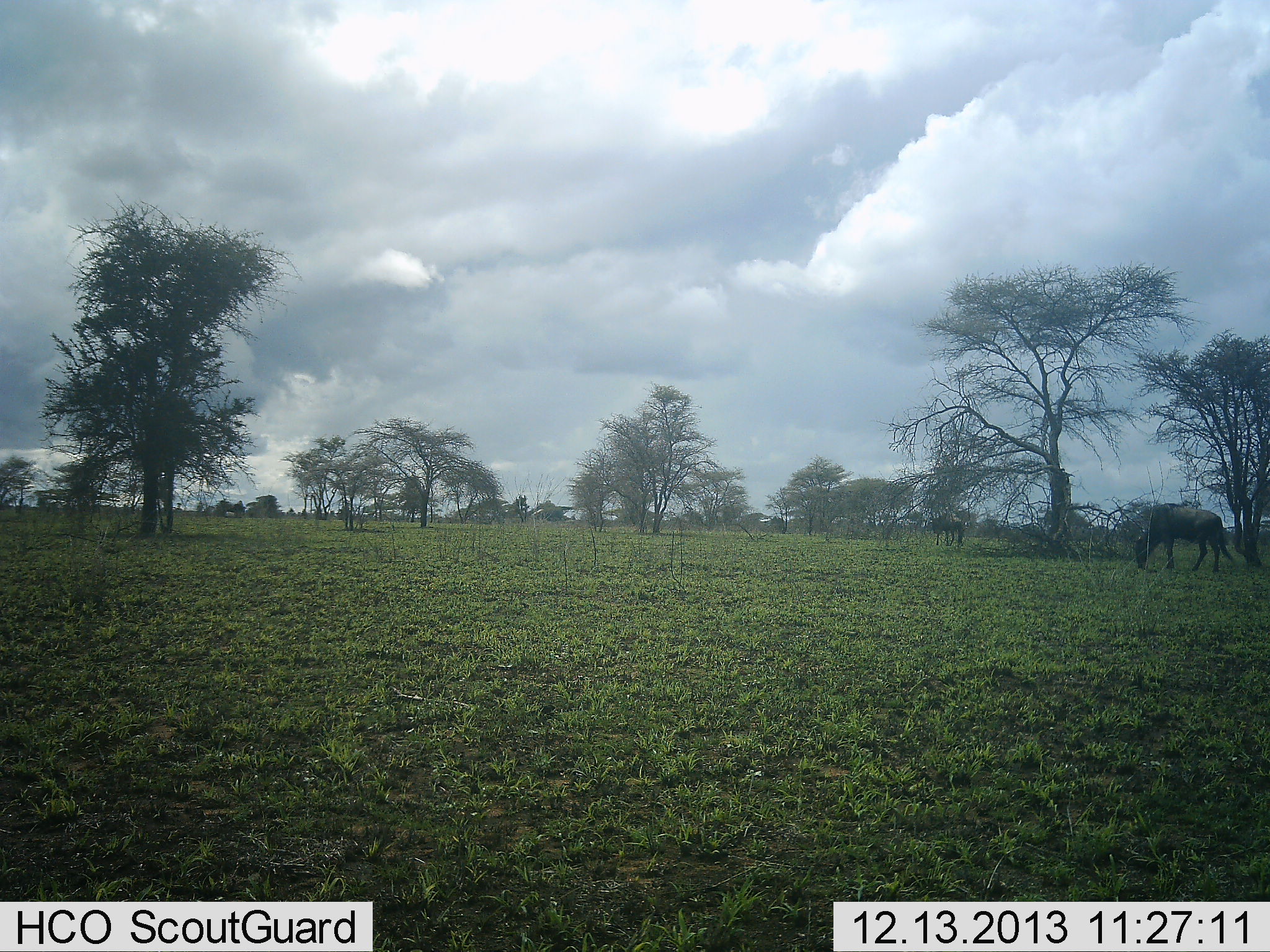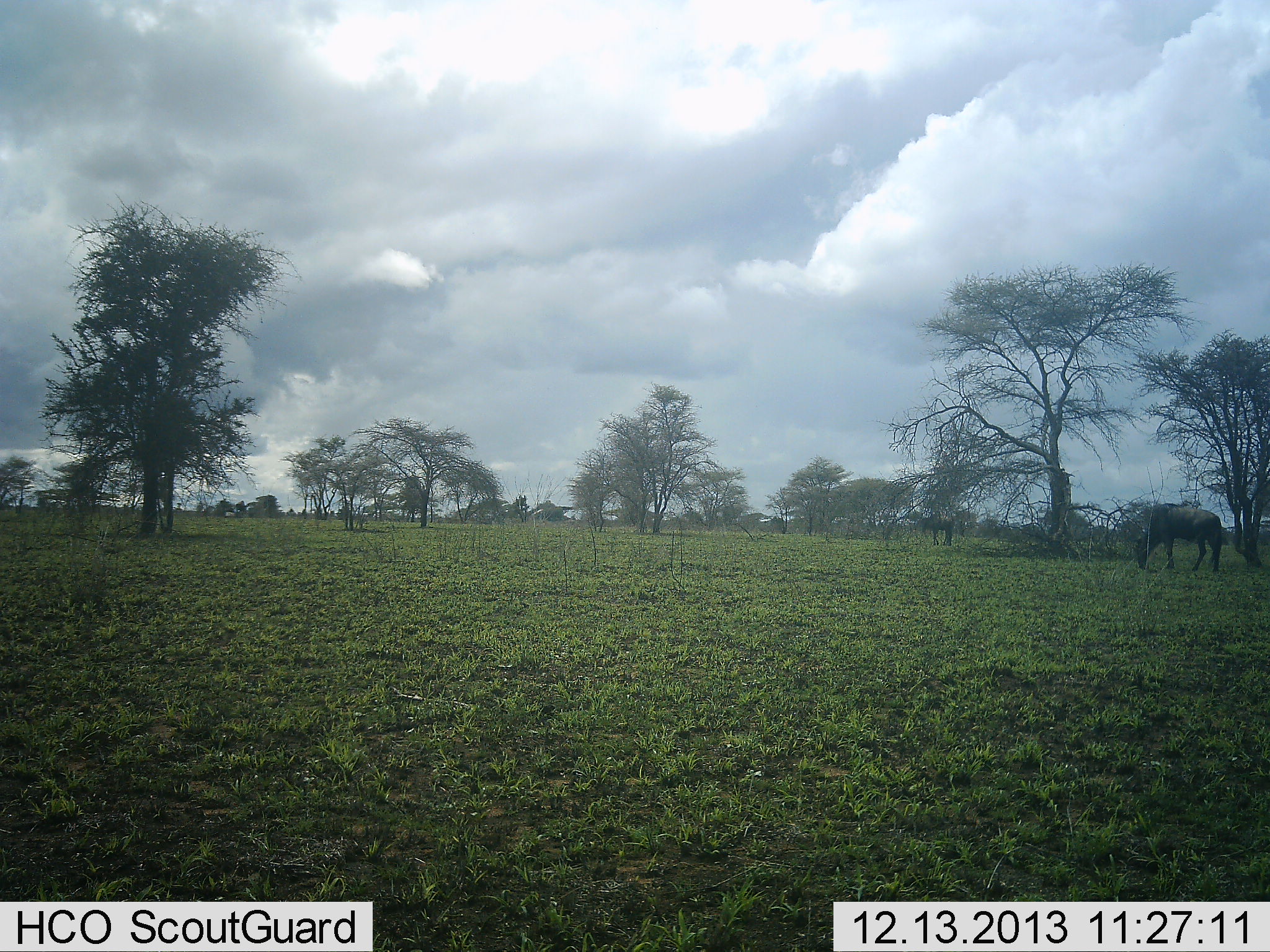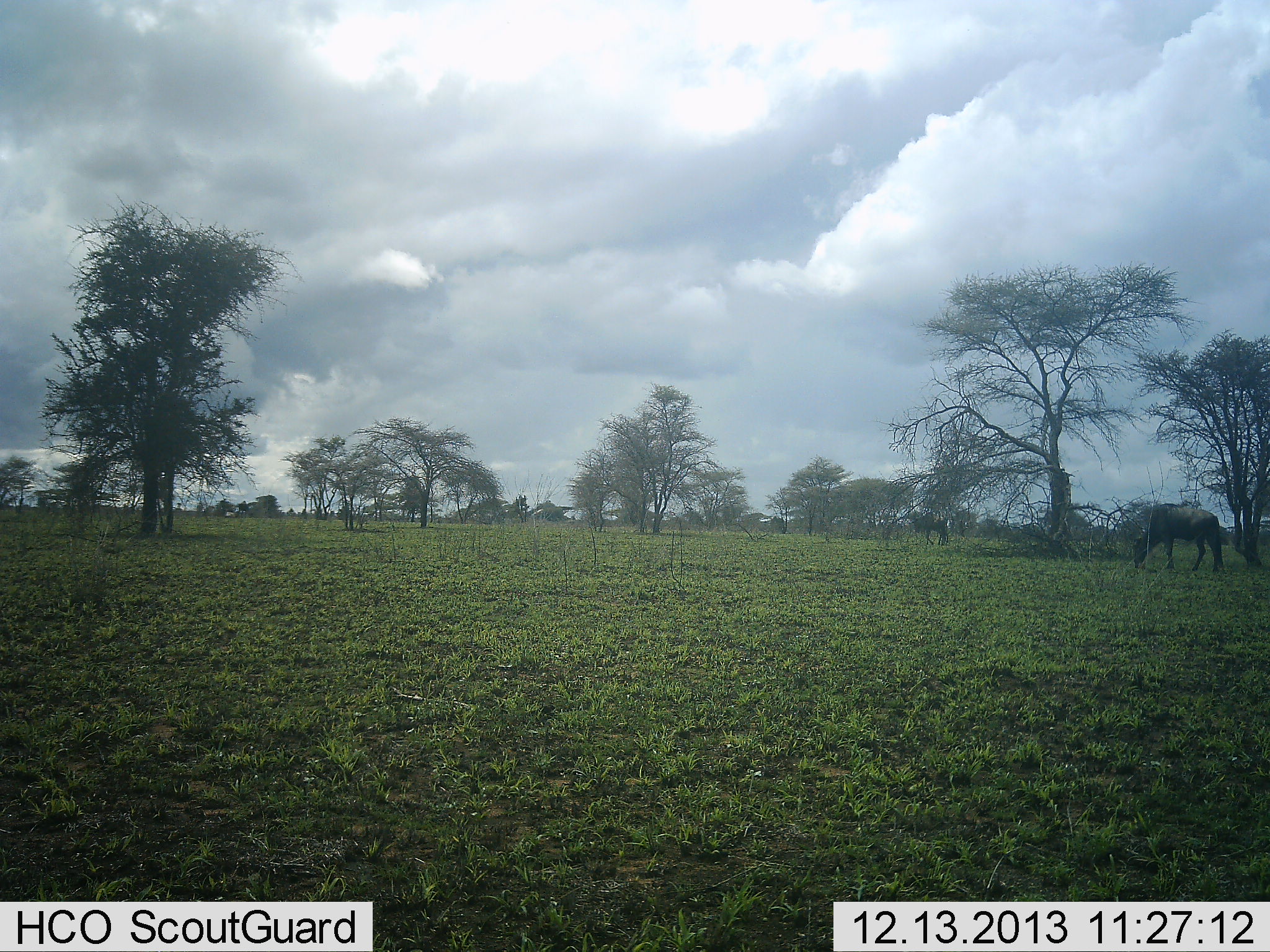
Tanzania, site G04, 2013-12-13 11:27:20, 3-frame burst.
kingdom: Animalia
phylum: Chordata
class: Mammalia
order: Artiodactyla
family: Bovidae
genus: Connochaetes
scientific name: Connochaetes taurinus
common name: blue wildebeest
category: wildebeest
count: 2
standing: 29%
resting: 4%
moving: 36%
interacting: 0%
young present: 0%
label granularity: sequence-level